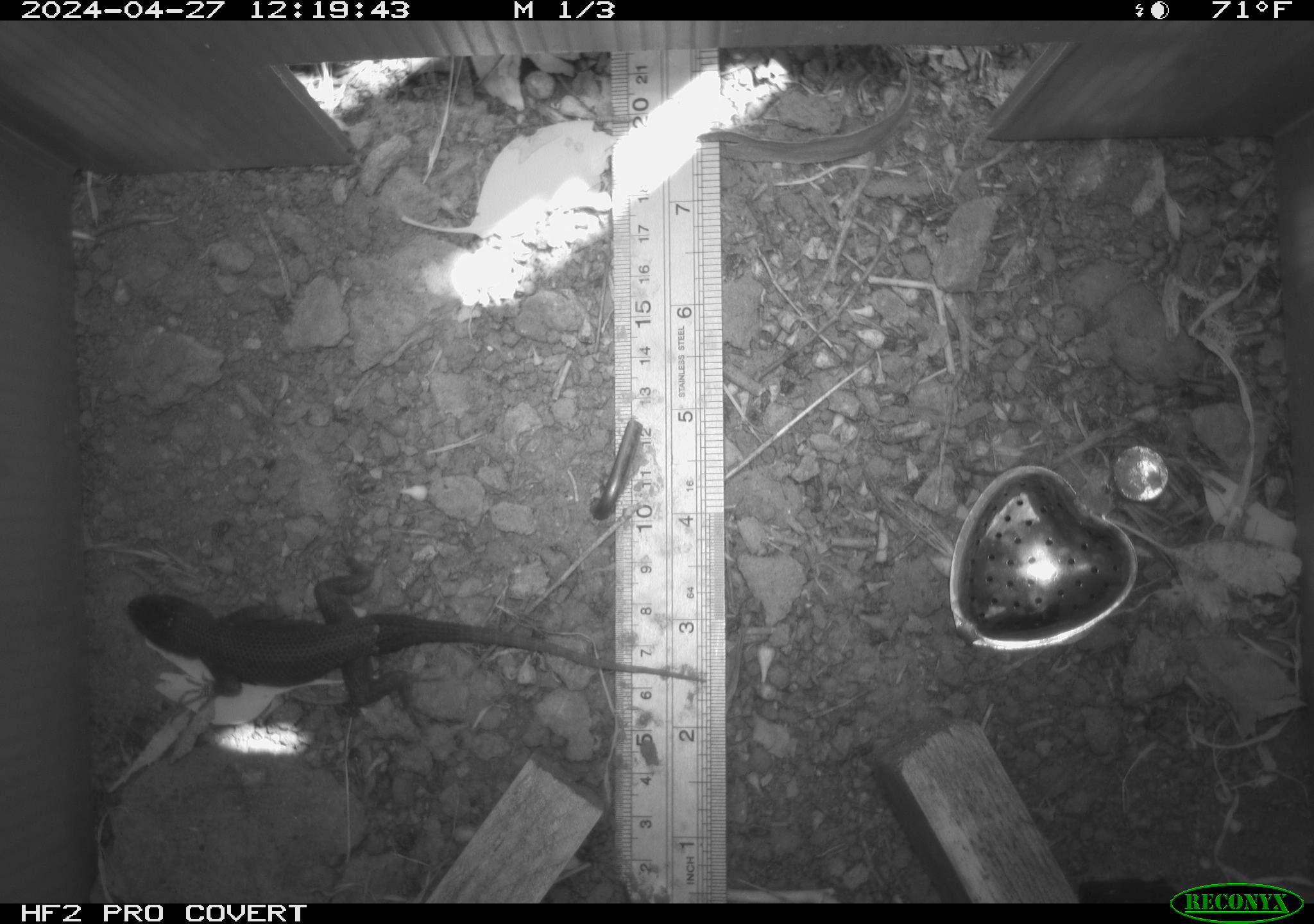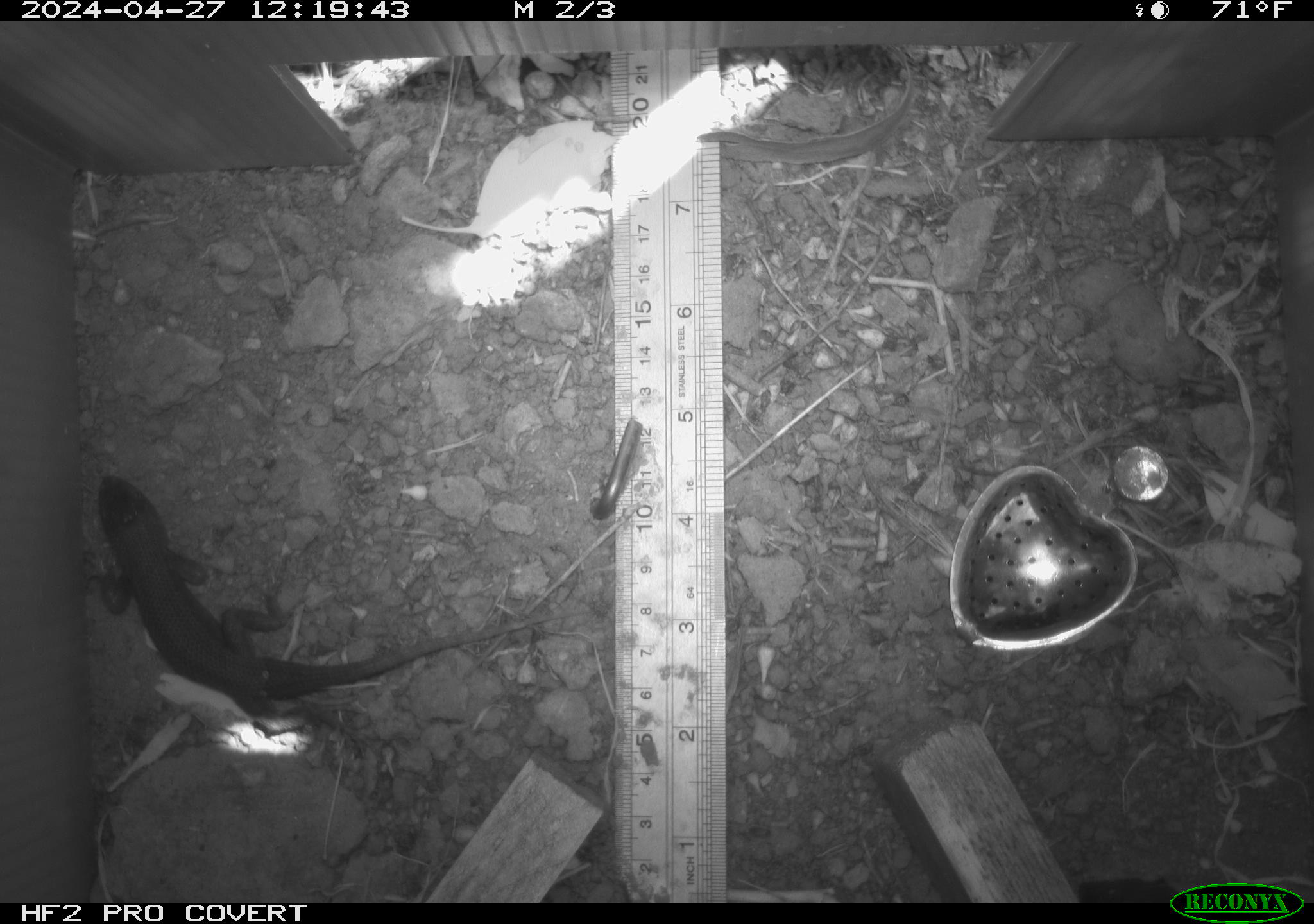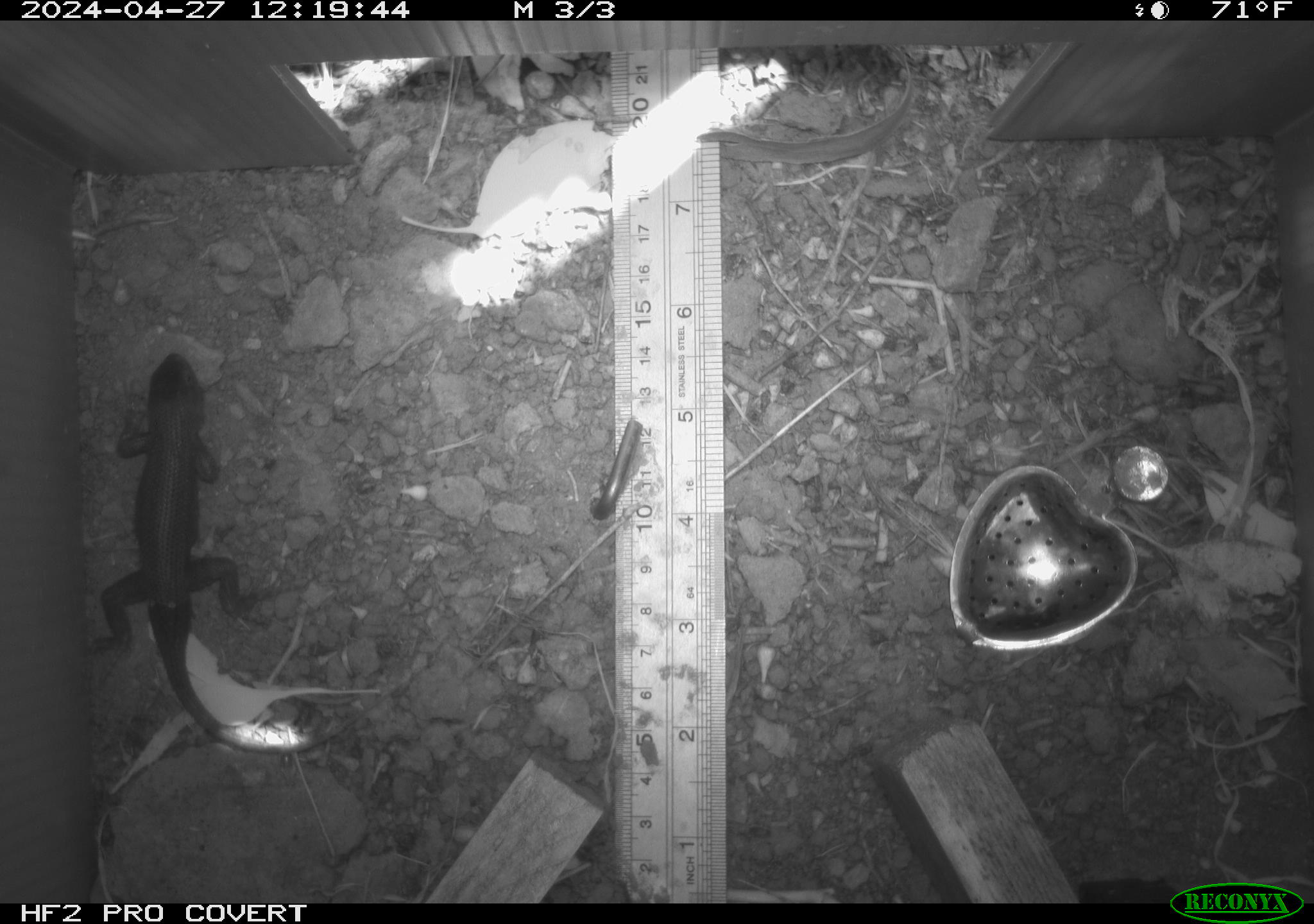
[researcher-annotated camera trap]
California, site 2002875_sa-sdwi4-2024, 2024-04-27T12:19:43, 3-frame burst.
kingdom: Animalia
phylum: Chordata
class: Reptilia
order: Squamata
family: Phrynosomatidae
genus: Sceloporus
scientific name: Sceloporus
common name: spiny lizards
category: sceloporus species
Sceloporus species (spiny lizards) (Sceloporus).